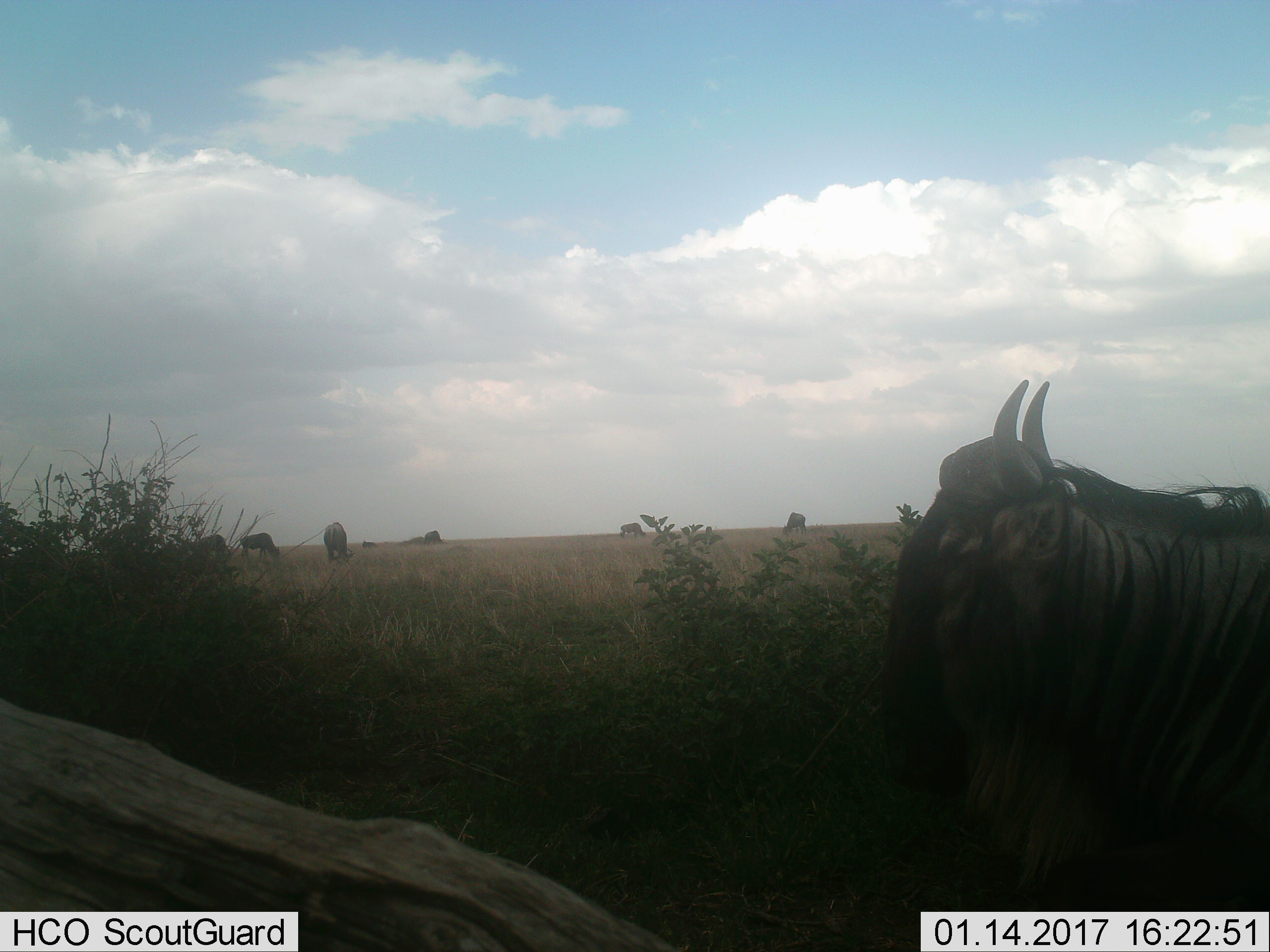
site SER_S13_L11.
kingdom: Animalia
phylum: Chordata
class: Mammalia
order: Artiodactyla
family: Bovidae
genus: Connochaetes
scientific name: Connochaetes taurinus taurinus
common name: blue wildebeest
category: wildebeestblue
Wildebeestblue (blue wildebeest) (Connochaetes taurinus taurinus), count 8. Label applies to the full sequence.